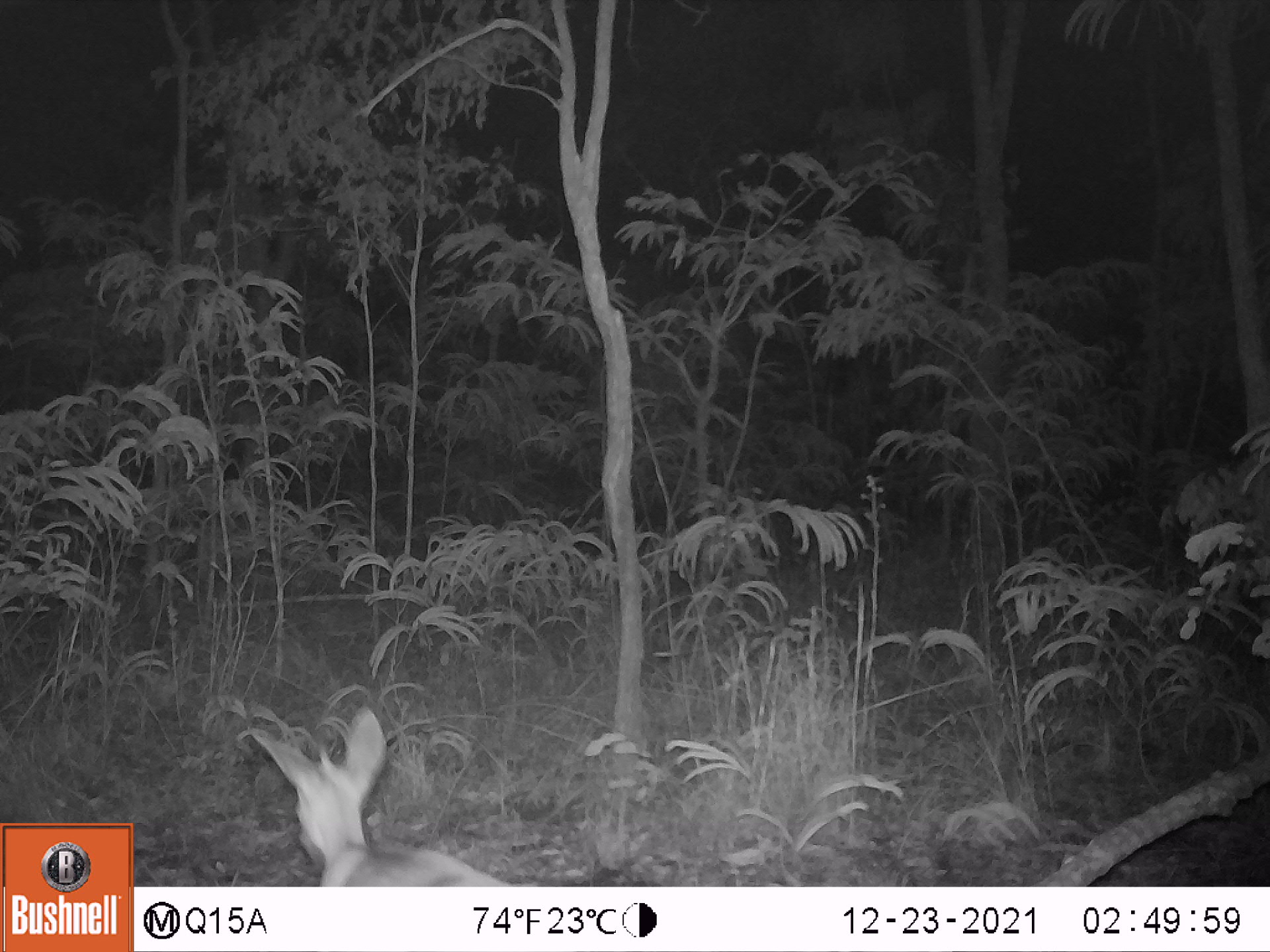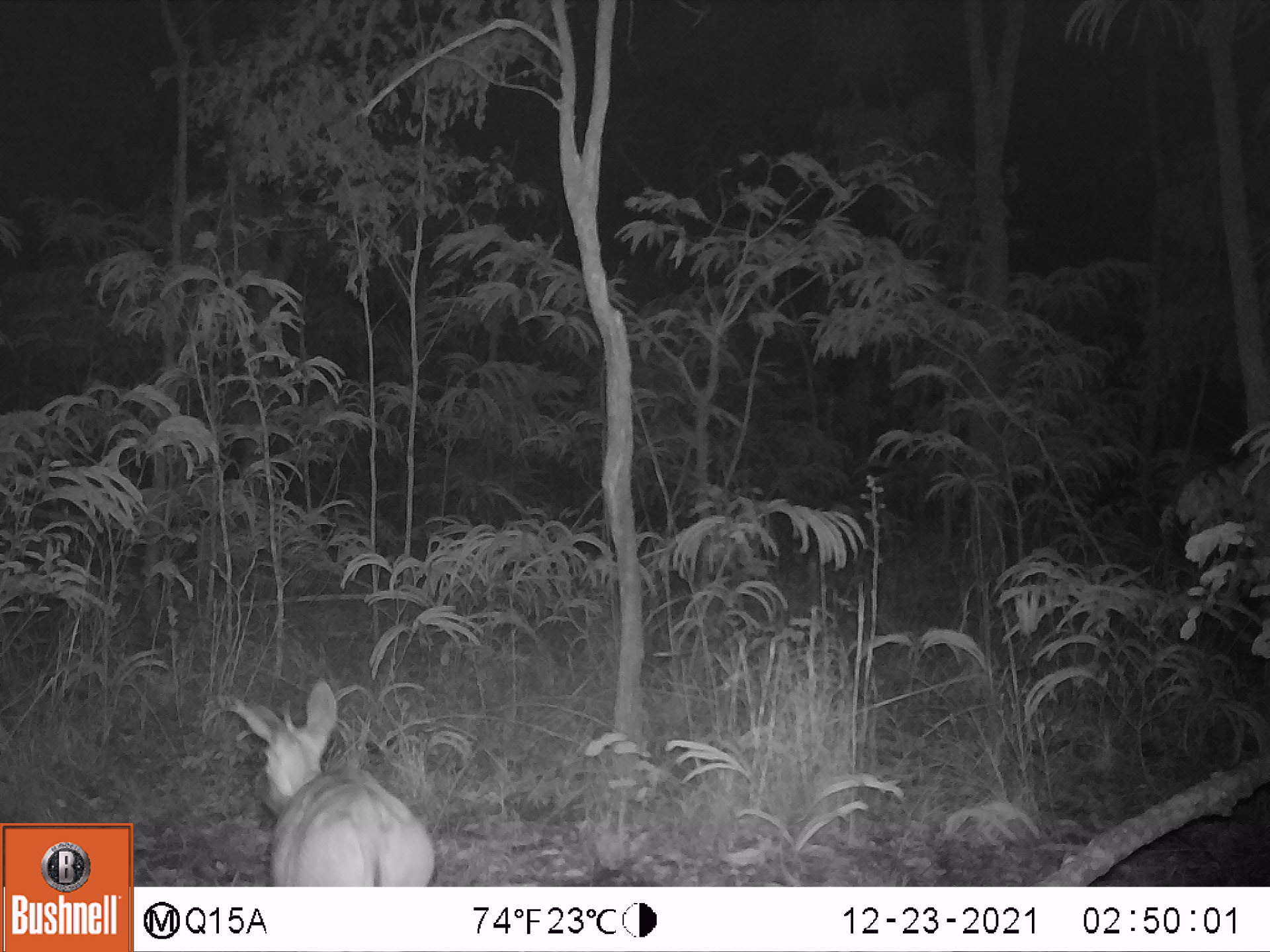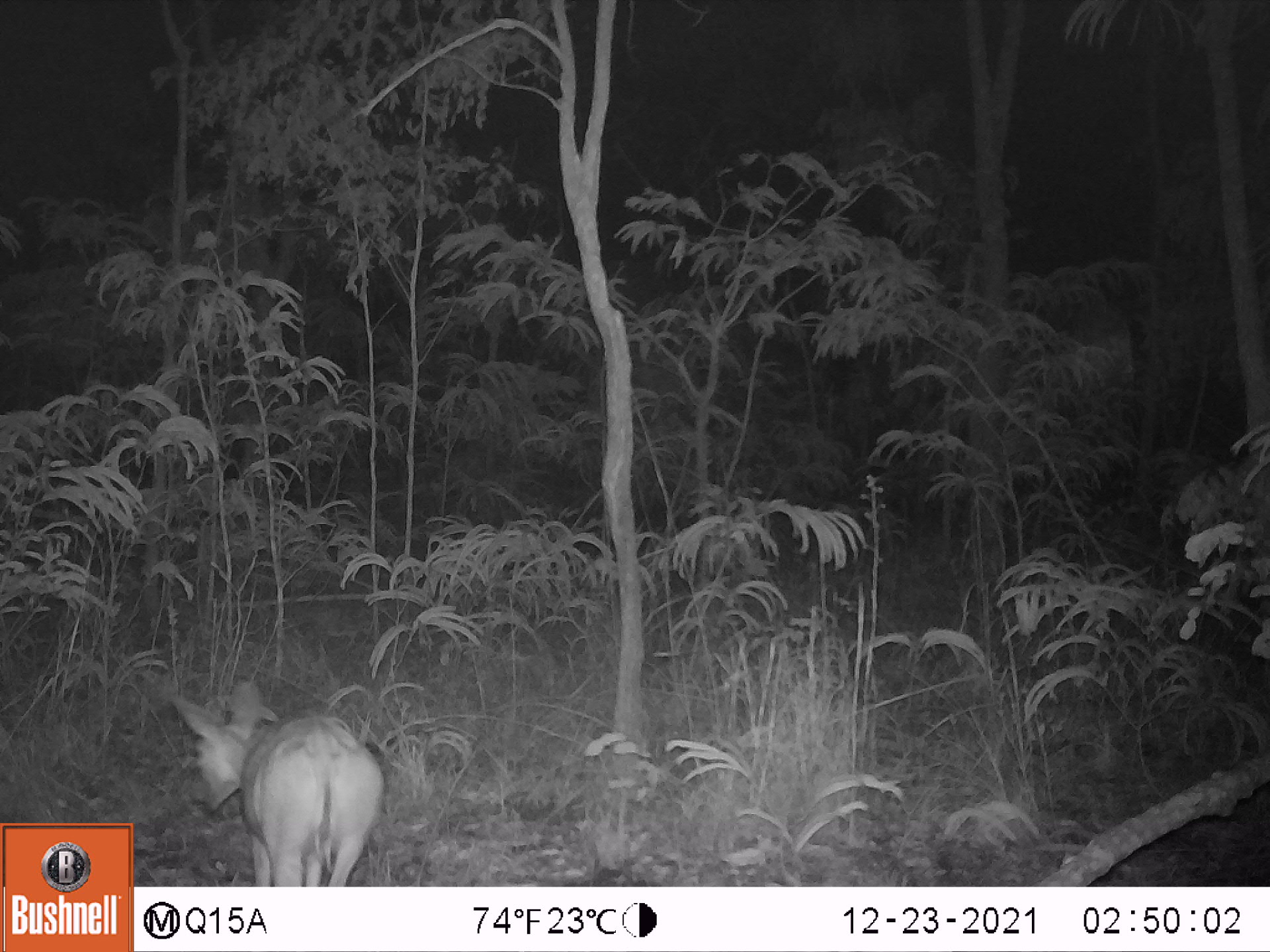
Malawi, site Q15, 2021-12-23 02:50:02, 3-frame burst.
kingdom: Animalia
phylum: Chordata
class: Mammalia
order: Artiodactyla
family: Bovidae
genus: Sylvicapra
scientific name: Sylvicapra grimmia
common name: common duiker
Common duiker (Sylvicapra grimmia), count 1.